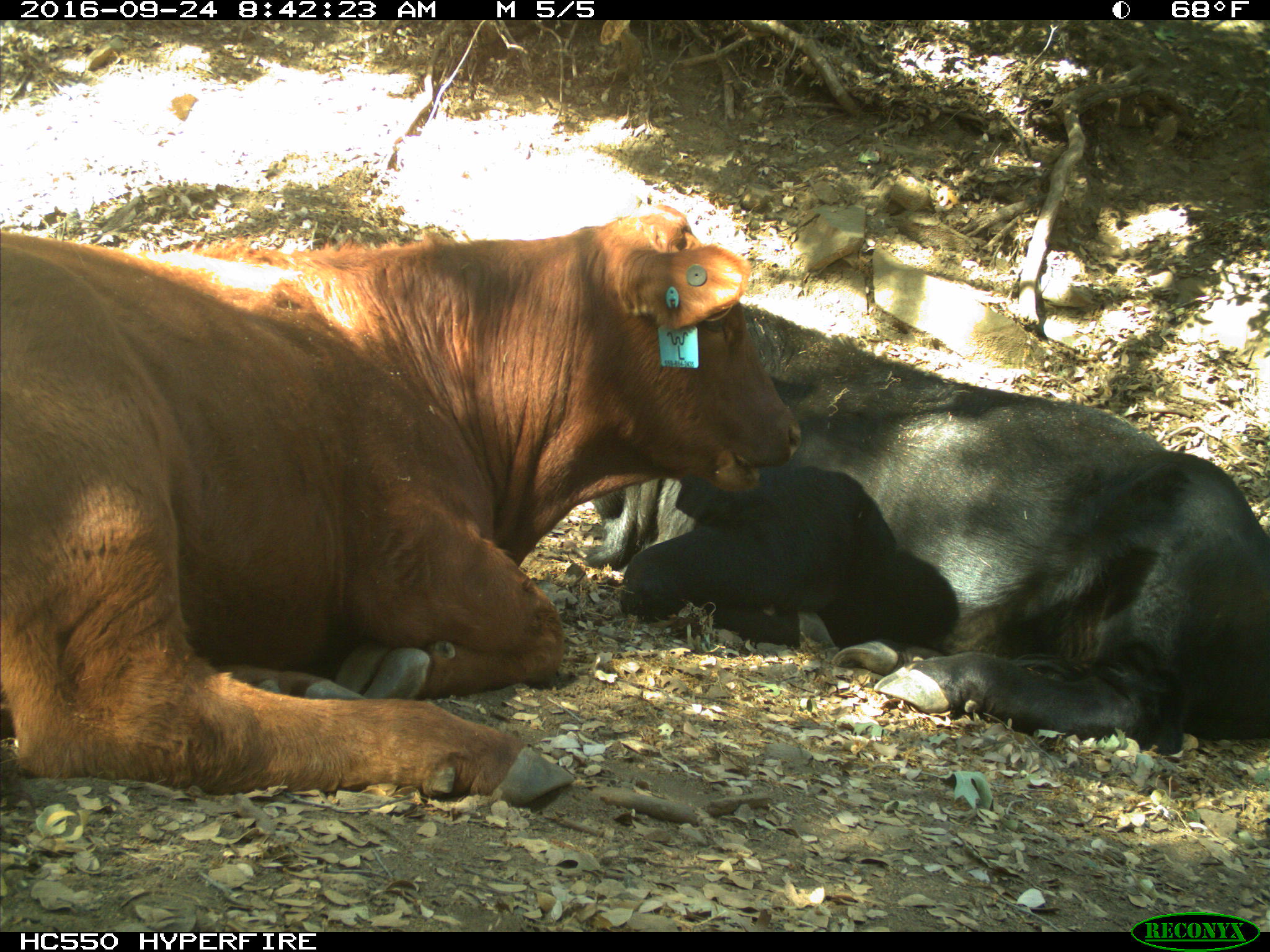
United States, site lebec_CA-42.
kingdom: Animalia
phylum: Chordata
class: Mammalia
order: Artiodactyla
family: Bovidae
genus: Bos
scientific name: Bos taurus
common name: domestic cow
Bos taurus (domestic cow).